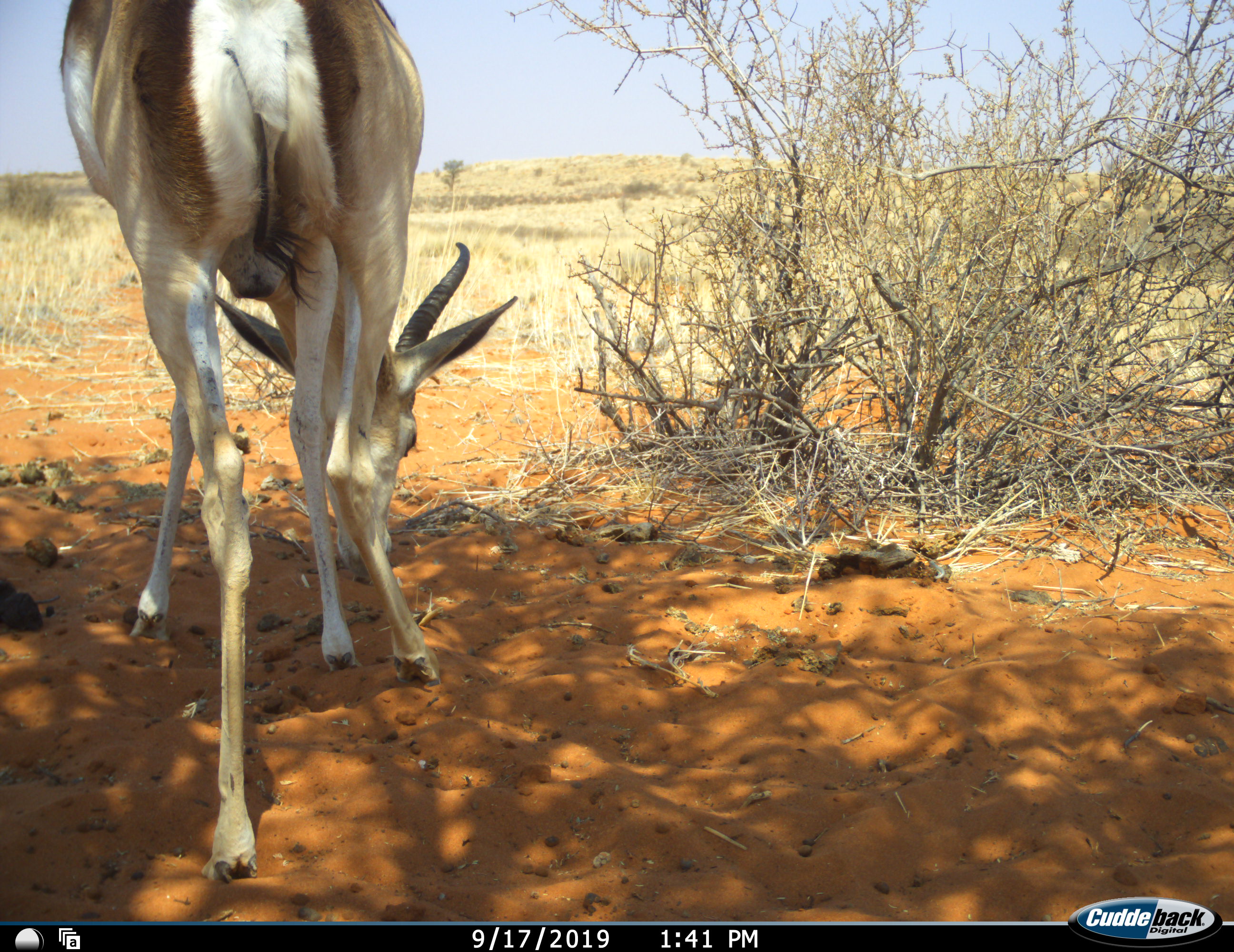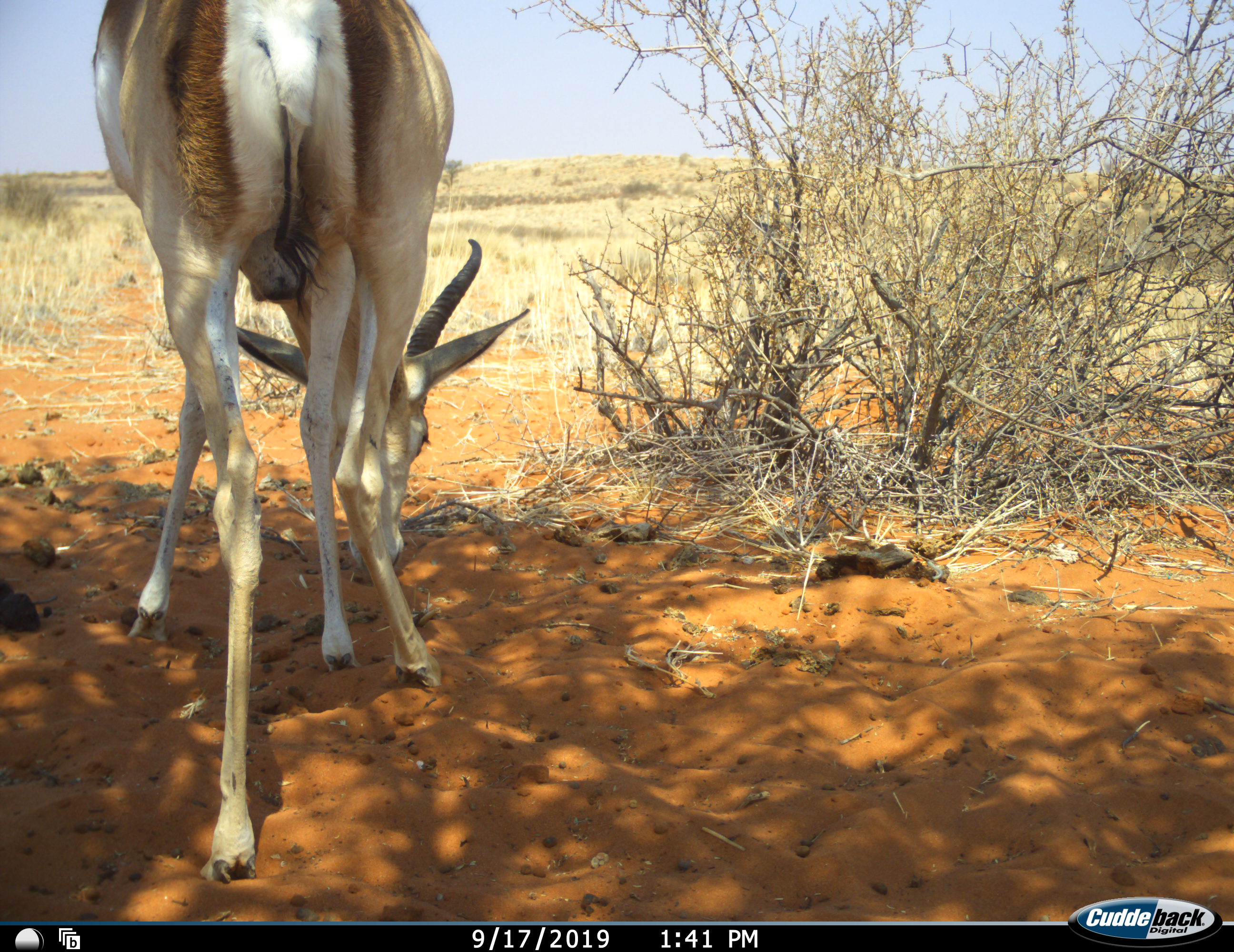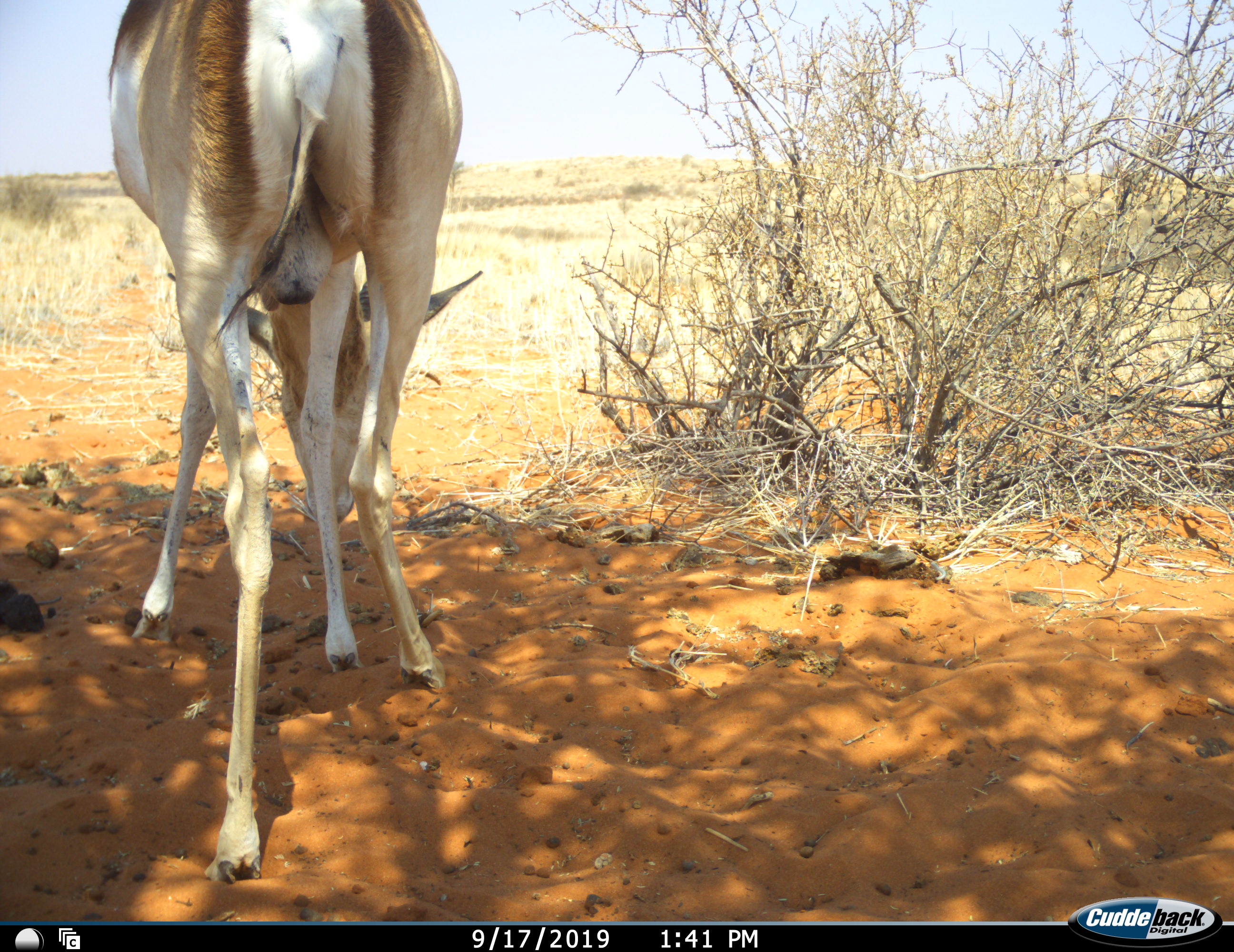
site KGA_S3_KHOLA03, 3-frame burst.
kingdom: Animalia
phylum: Chordata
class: Mammalia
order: Artiodactyla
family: Bovidae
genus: Antidorcas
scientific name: Antidorcas marsupialis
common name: springbok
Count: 1.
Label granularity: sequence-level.